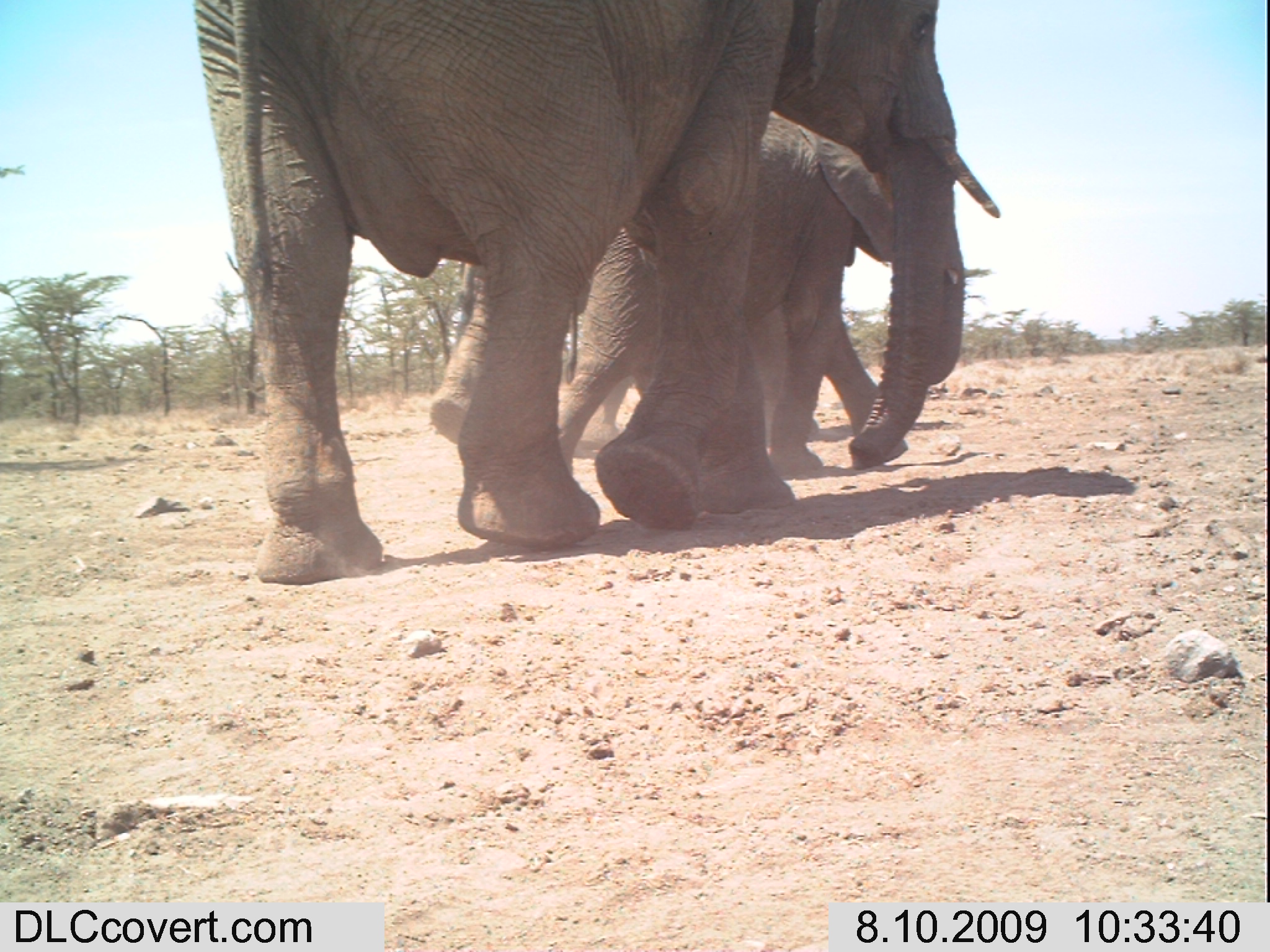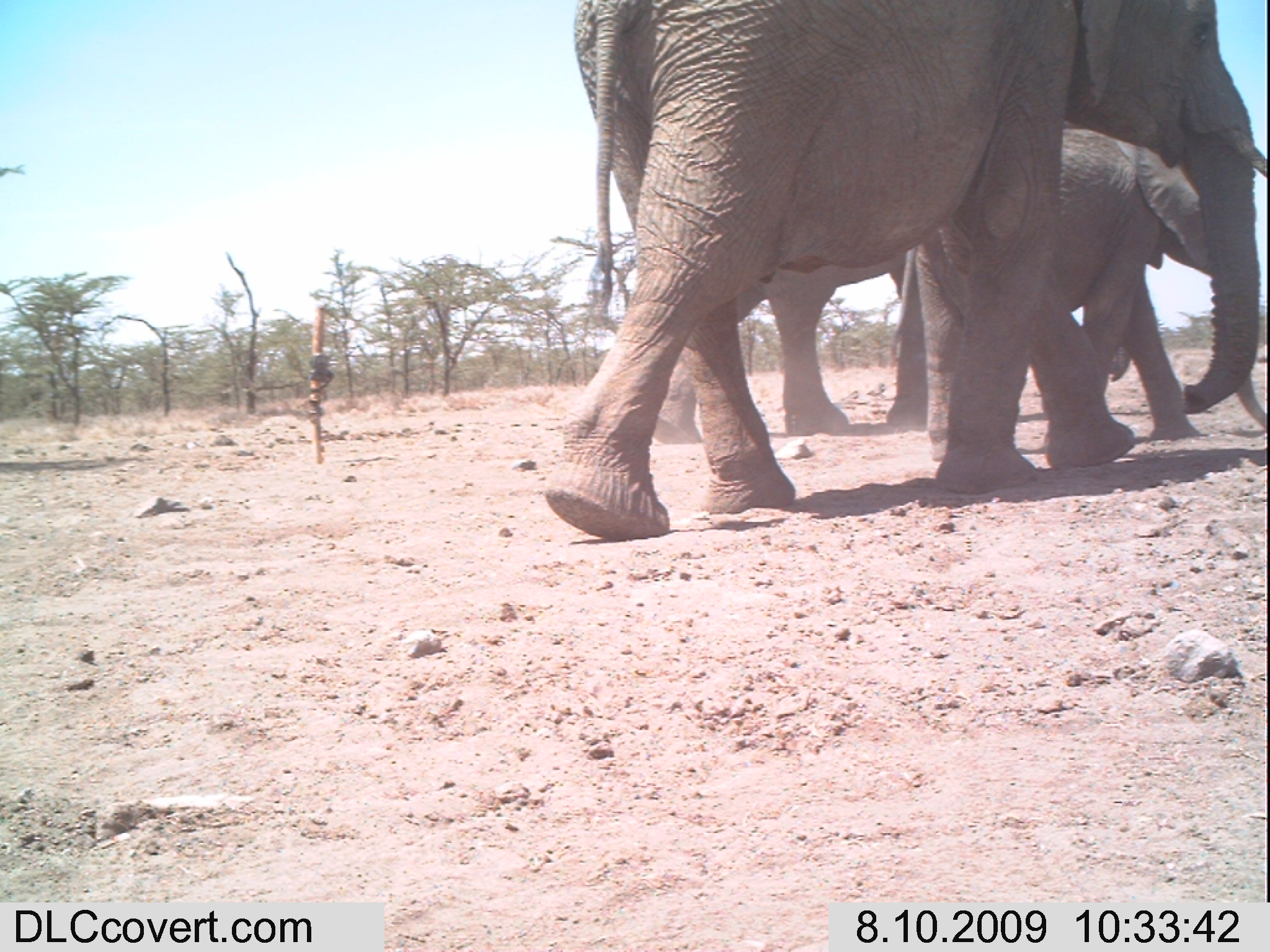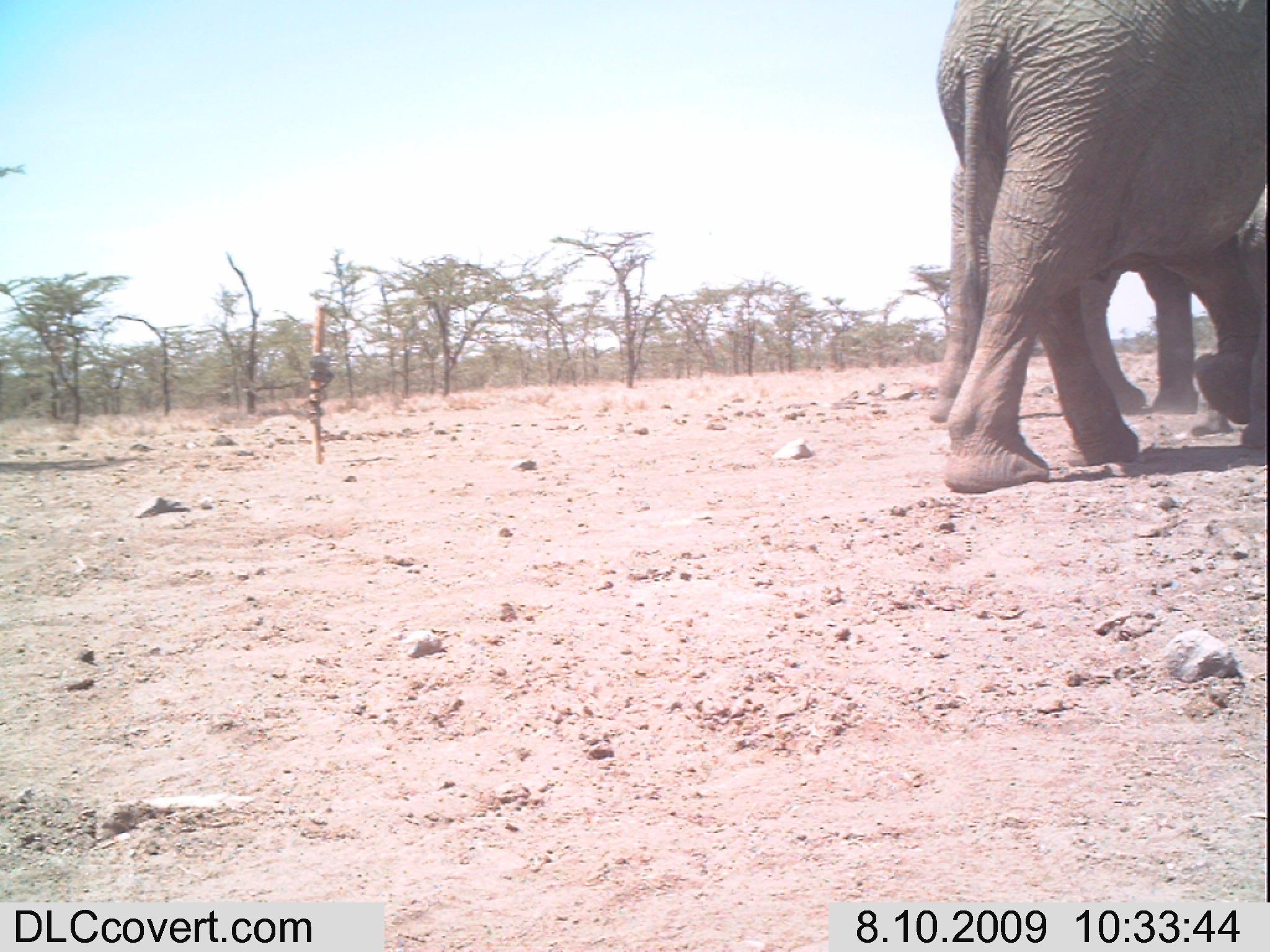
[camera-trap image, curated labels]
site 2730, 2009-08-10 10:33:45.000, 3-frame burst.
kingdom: Animalia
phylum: Chordata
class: Mammalia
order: Proboscidea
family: Elephantidae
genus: Loxodonta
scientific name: Loxodonta africana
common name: african bush elephant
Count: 3.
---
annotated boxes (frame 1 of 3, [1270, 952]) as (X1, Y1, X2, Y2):
loxodonta africana: (189, 0, 1001, 582); (554, 110, 899, 535); (428, 260, 627, 454)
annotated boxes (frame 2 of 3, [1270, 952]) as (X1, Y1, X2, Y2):
loxodonta africana: (540, 0, 1270, 540); (884, 122, 1268, 438); (650, 255, 923, 438)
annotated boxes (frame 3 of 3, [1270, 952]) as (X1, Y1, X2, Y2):
loxodonta africana: (926, 0, 1270, 496); (926, 164, 1200, 425); (1237, 172, 1270, 451)